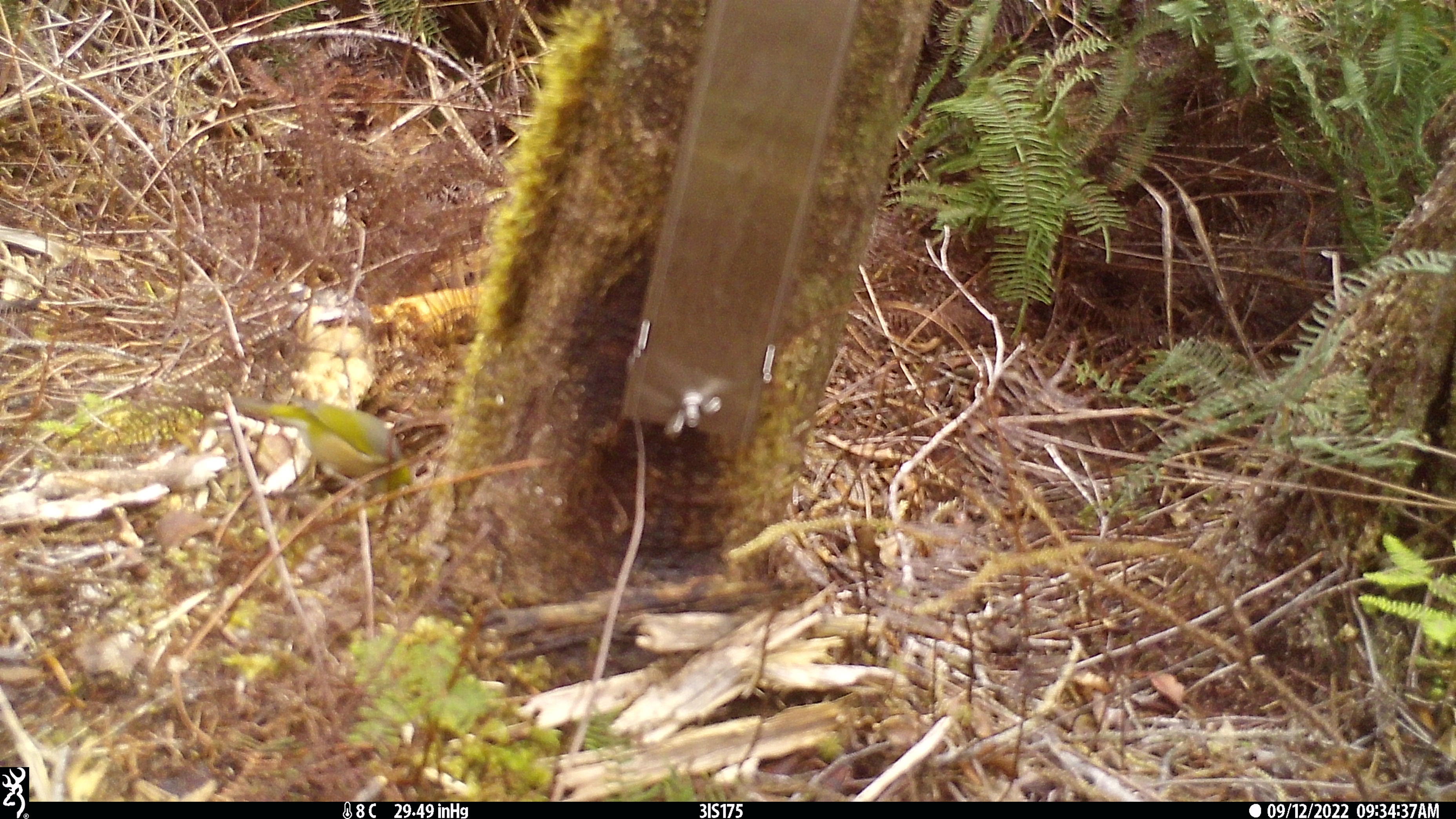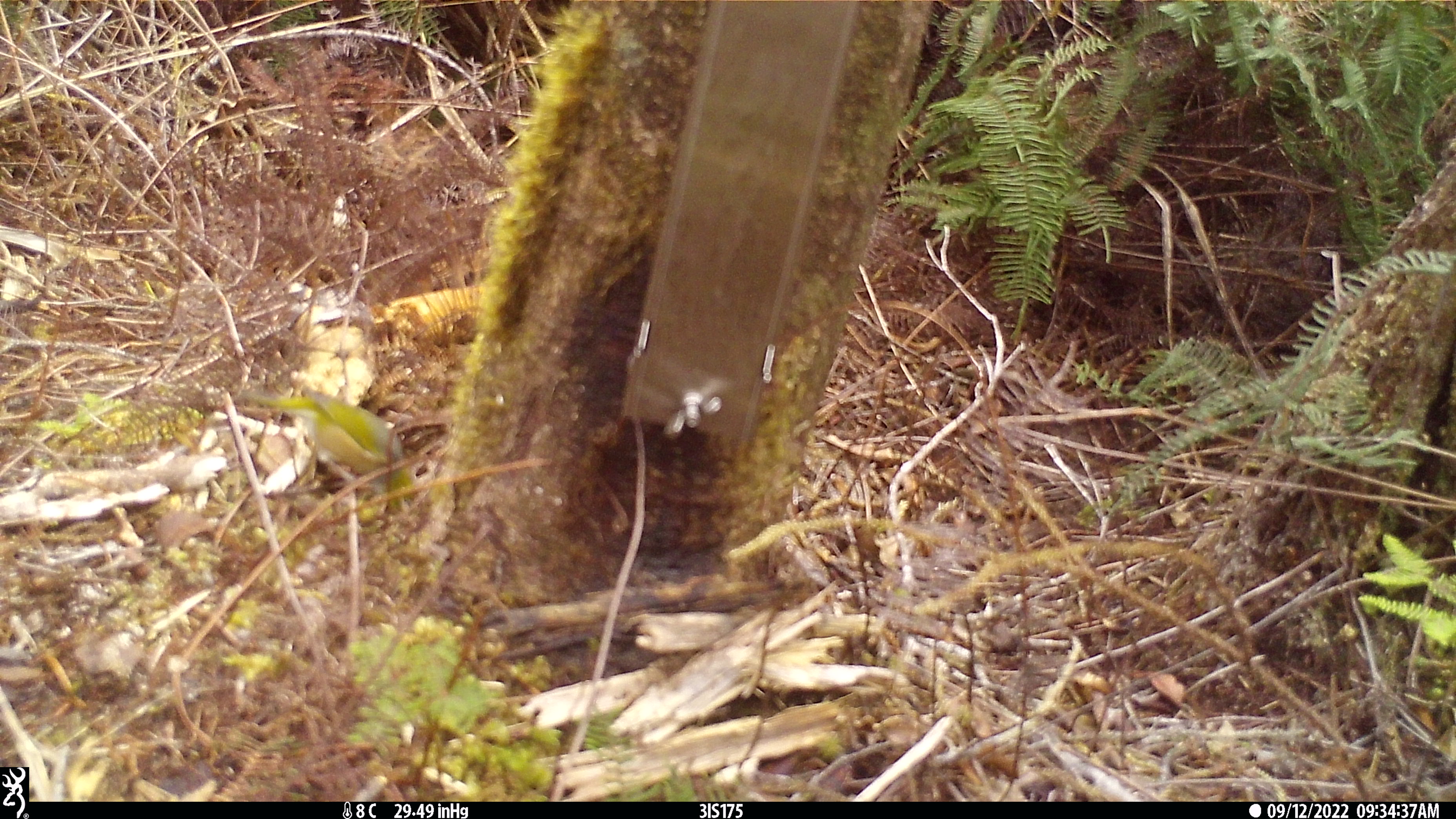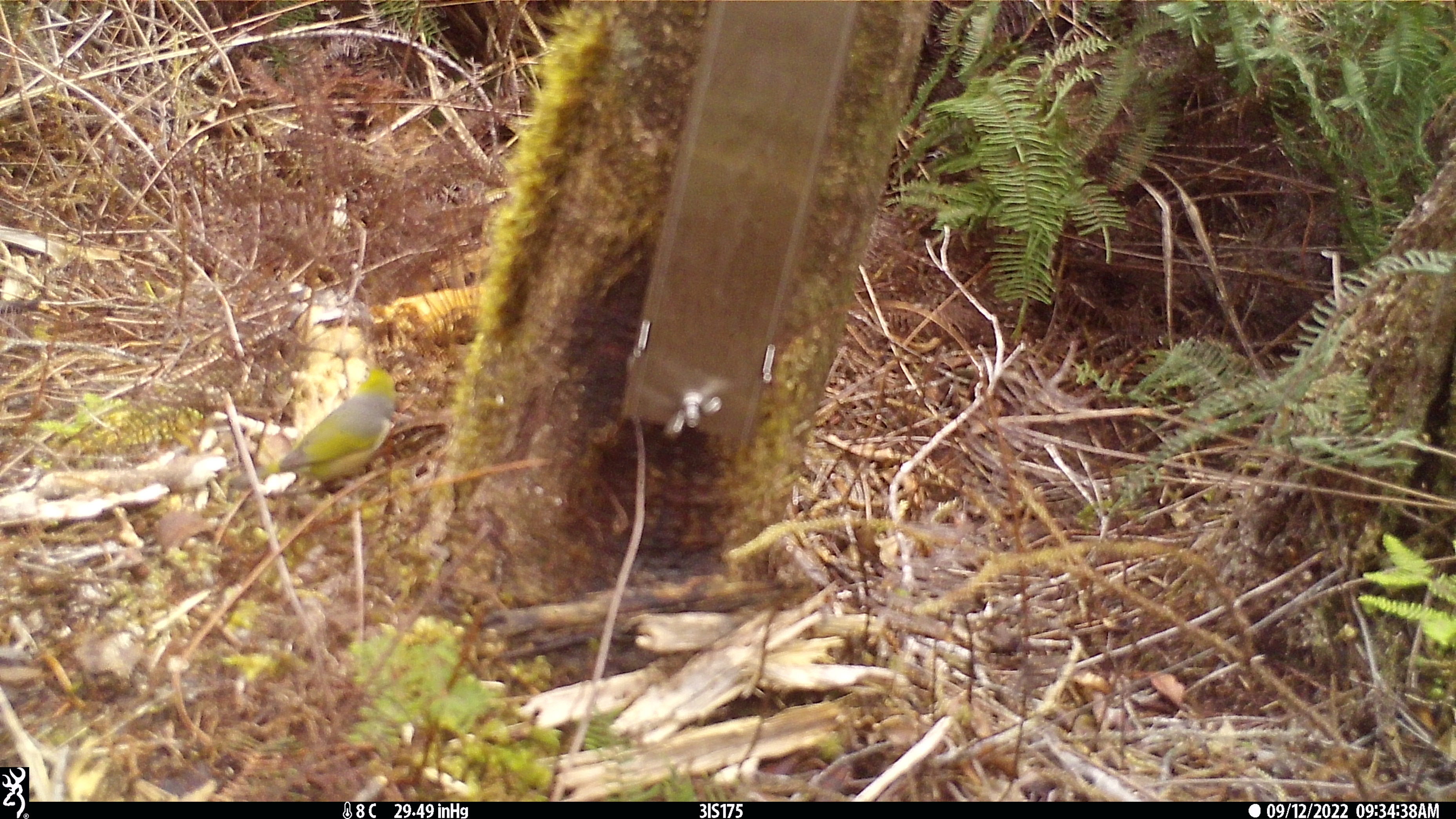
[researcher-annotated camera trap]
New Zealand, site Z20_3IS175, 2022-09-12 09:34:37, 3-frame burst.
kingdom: Animalia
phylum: Chordata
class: Aves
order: Passeriformes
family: Zosteropidae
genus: Zosterops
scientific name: Zosterops lateralis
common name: silvereye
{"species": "silvereye (Zosterops lateralis)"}